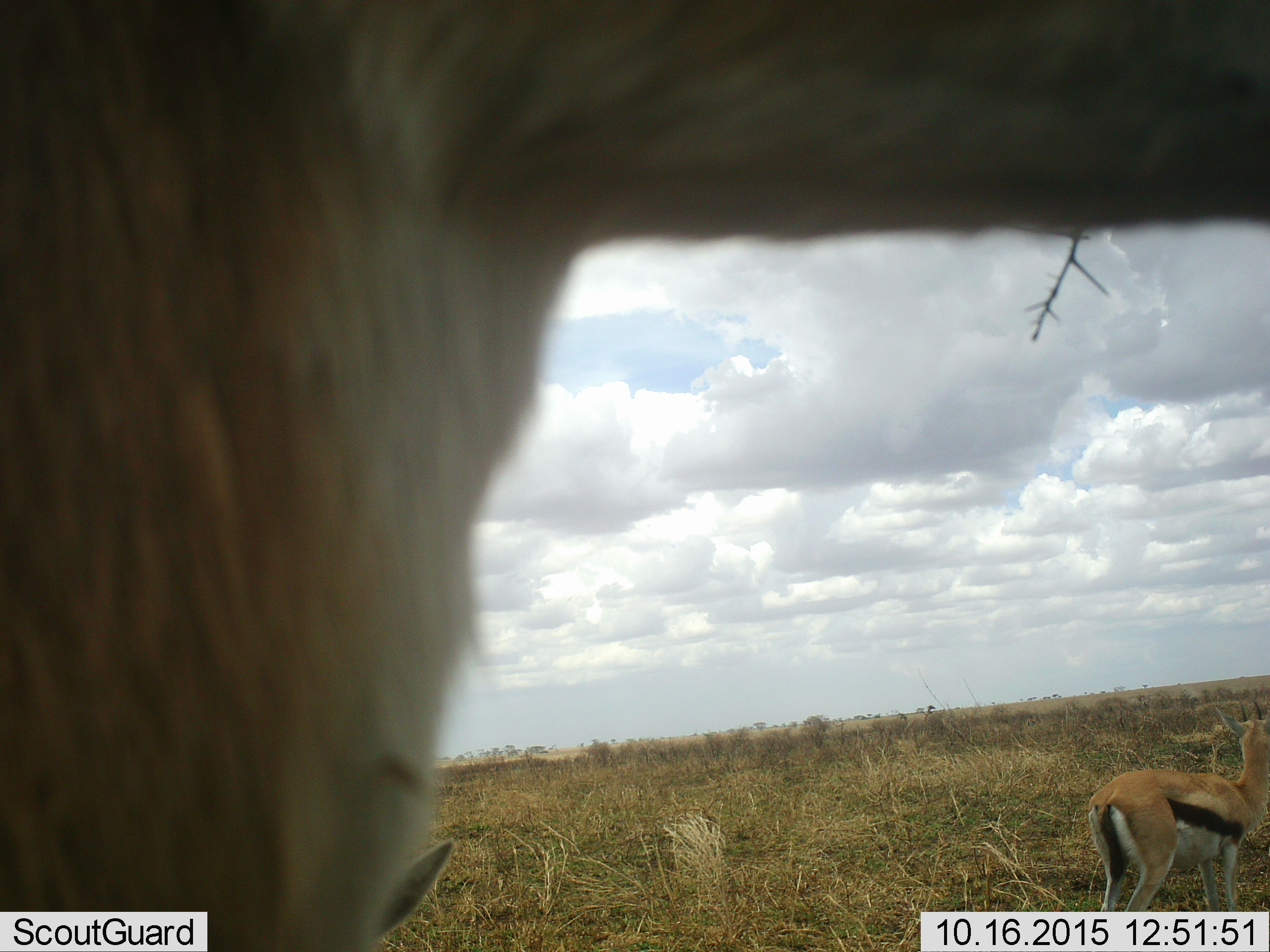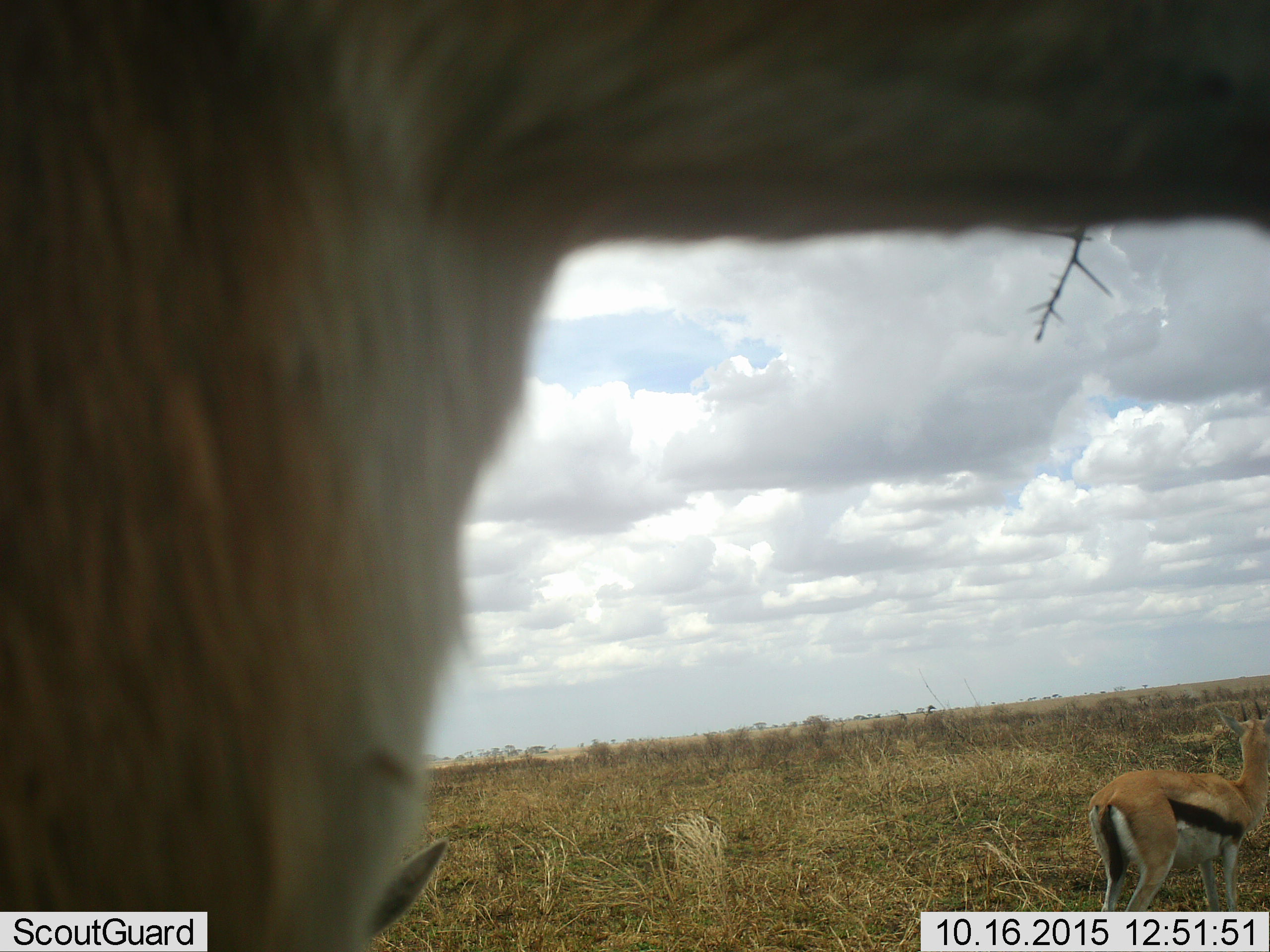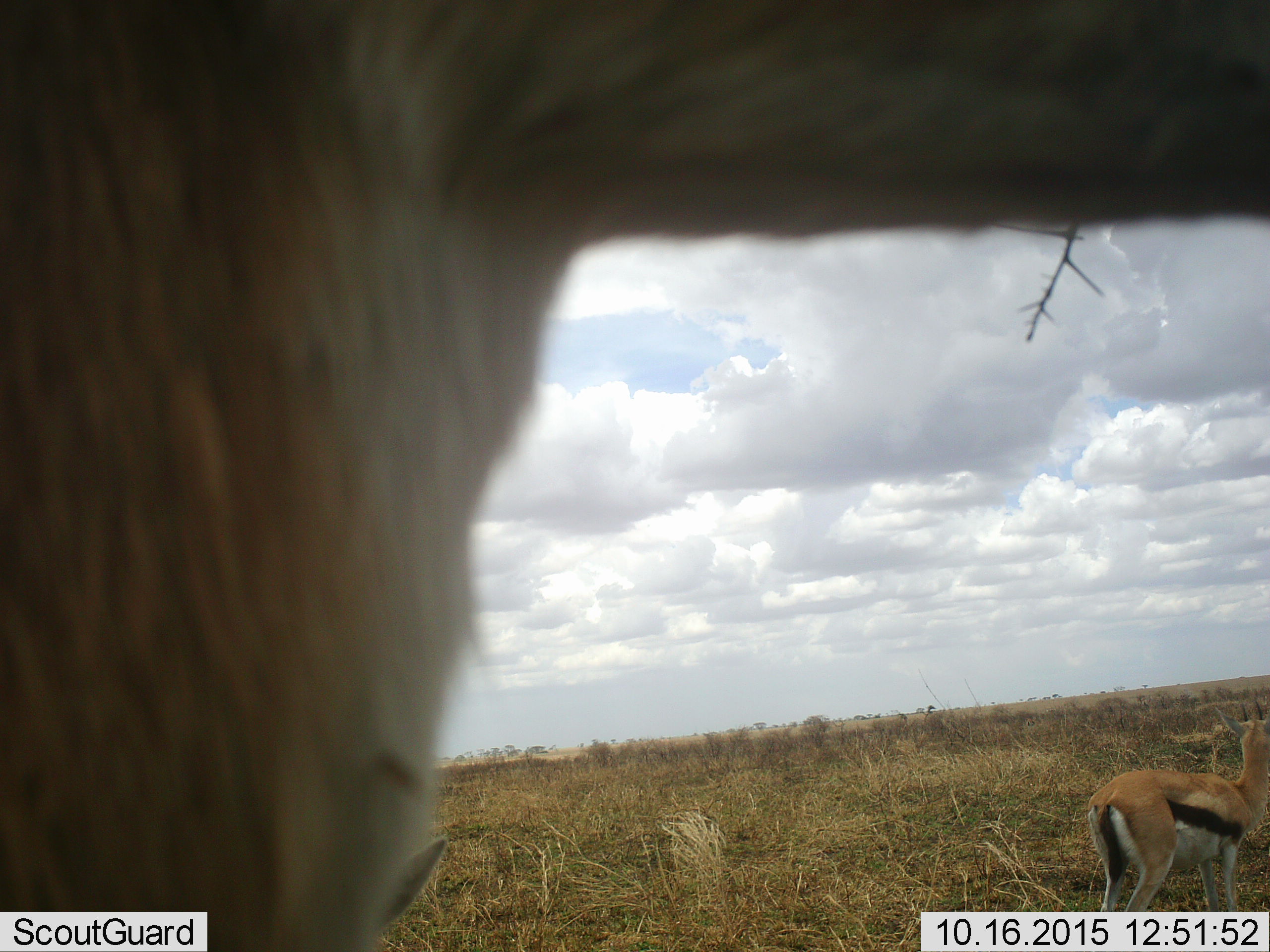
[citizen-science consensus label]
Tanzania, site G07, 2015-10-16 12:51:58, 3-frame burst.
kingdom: Animalia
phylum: Chordata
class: Mammalia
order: Artiodactyla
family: Bovidae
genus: Eudorcas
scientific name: Eudorcas thomsonii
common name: thomson's gazelle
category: gazellethomsons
Gazellethomsons (thomson's gazelle) (Eudorcas thomsonii), count 3. Behavior (volunteer vote fractions): standing 90%, resting 10%, moving 0%, interacting 0%. Young present (vote fraction): 20%. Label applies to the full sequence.